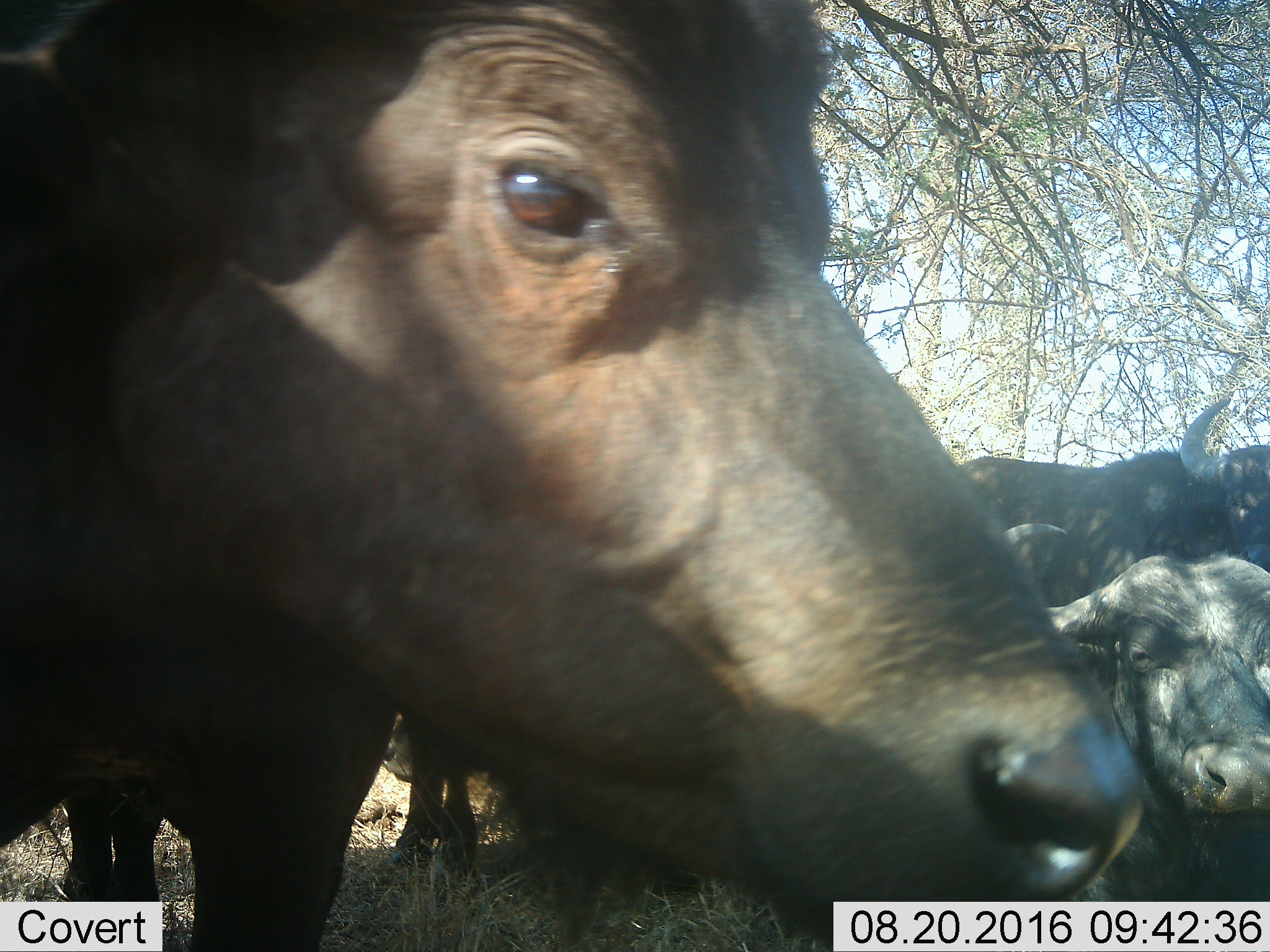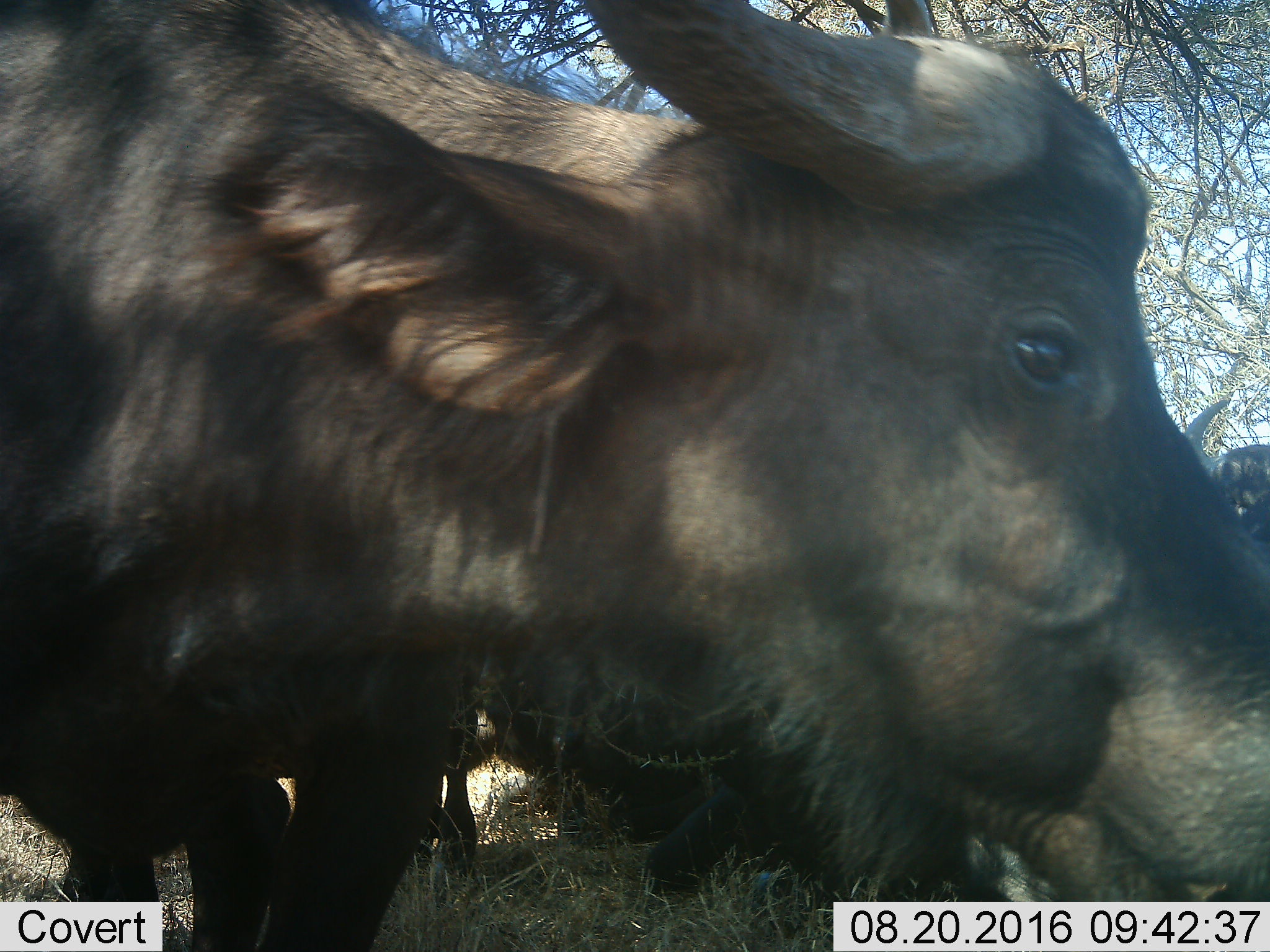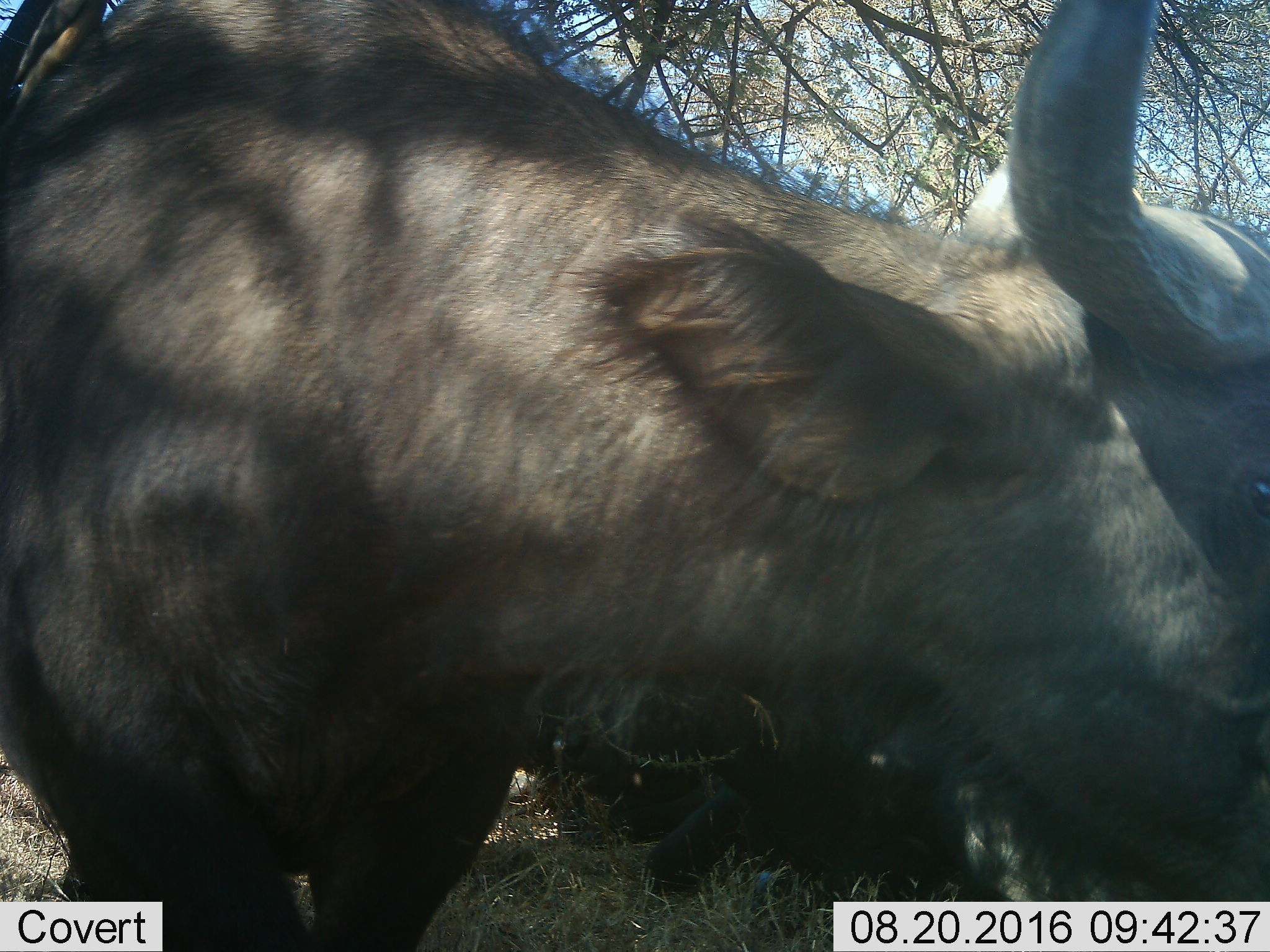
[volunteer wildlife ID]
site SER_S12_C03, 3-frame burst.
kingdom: Animalia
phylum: Chordata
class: Mammalia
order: Artiodactyla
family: Bovidae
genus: Syncerus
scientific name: Syncerus caffer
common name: african buffalo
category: buffalo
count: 5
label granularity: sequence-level